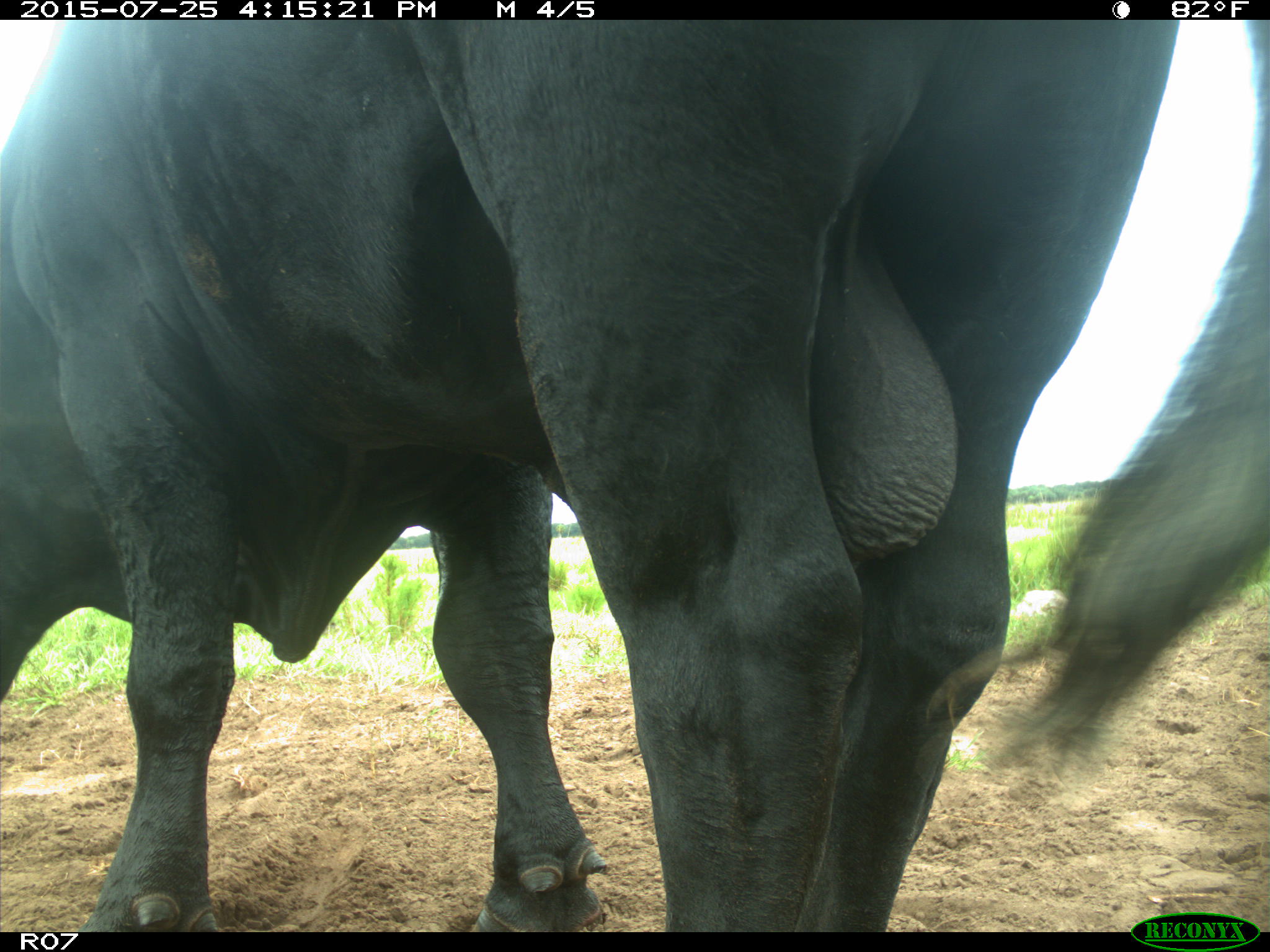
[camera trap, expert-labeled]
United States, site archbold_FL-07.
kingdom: Animalia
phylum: Chordata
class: Mammalia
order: Artiodactyla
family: Bovidae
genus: Bos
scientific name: Bos taurus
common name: domestic cow